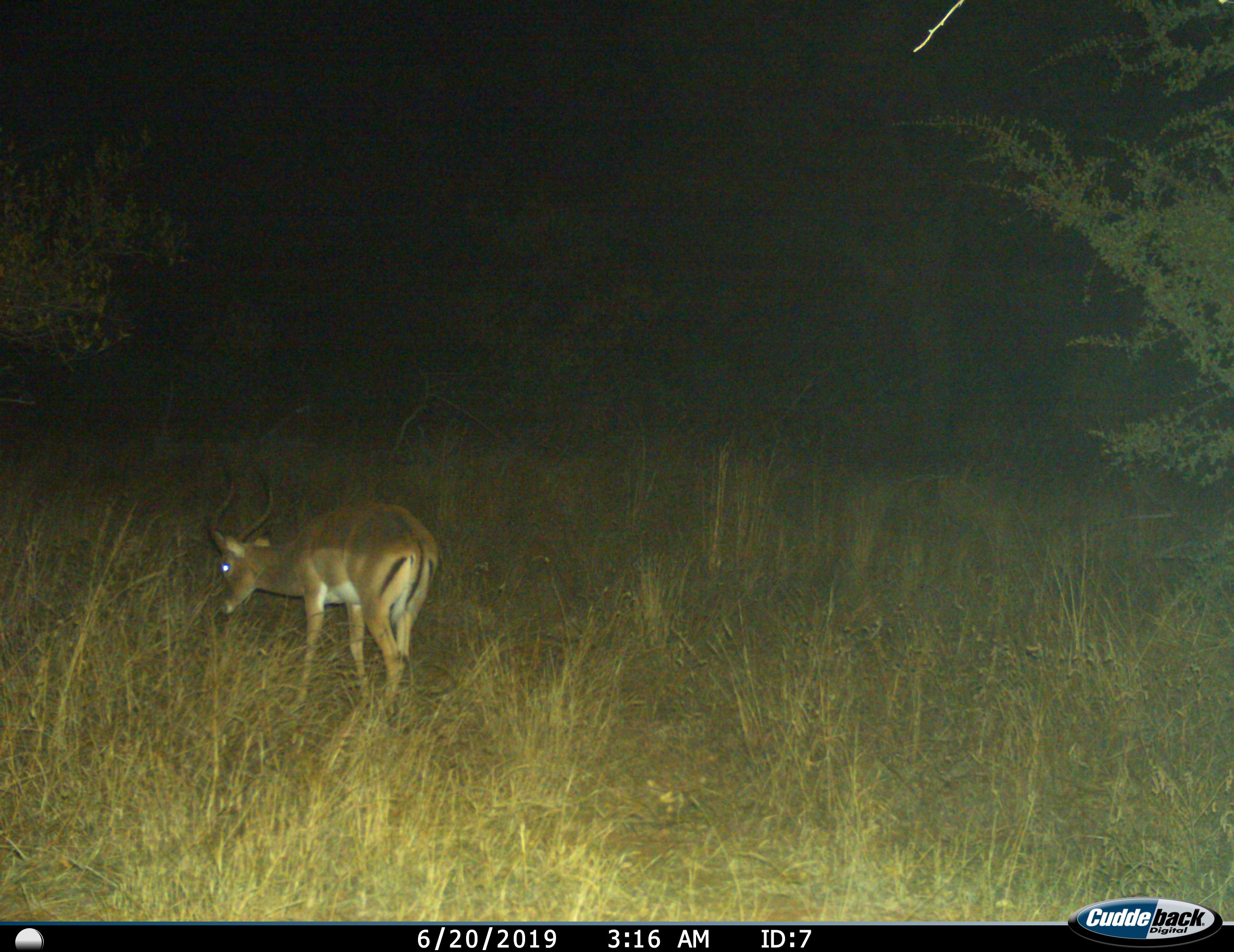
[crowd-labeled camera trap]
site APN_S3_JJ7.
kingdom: Animalia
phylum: Chordata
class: Mammalia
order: Artiodactyla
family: Bovidae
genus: Aepyceros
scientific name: Aepyceros melampus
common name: impala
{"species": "impala (Aepyceros melampus)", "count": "1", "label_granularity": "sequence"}